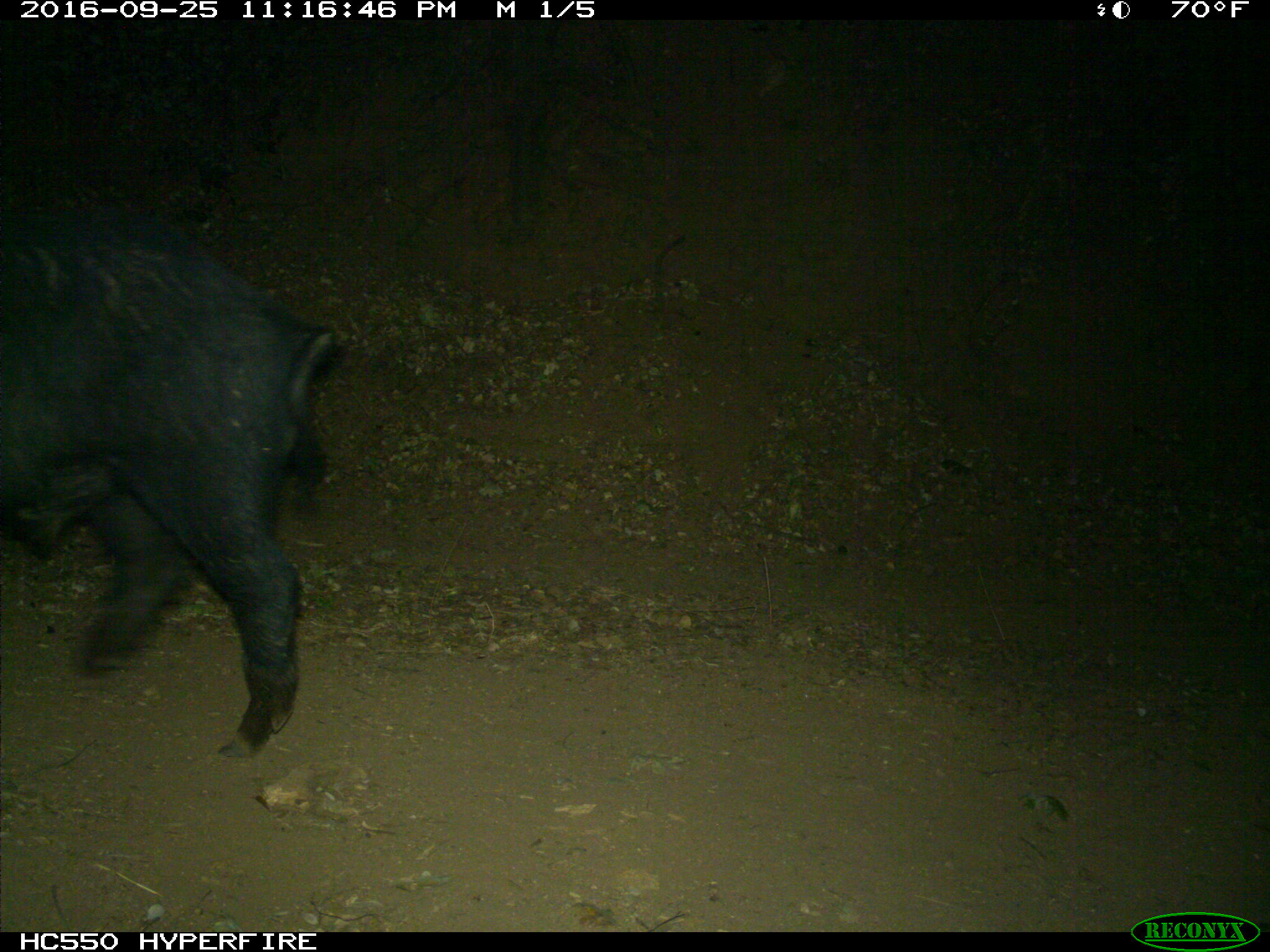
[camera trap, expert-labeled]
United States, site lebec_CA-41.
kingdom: Animalia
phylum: Chordata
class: Mammalia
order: Artiodactyla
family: Suidae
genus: Sus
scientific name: Sus scrofa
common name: wild boar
Sus scrofa (wild boar).